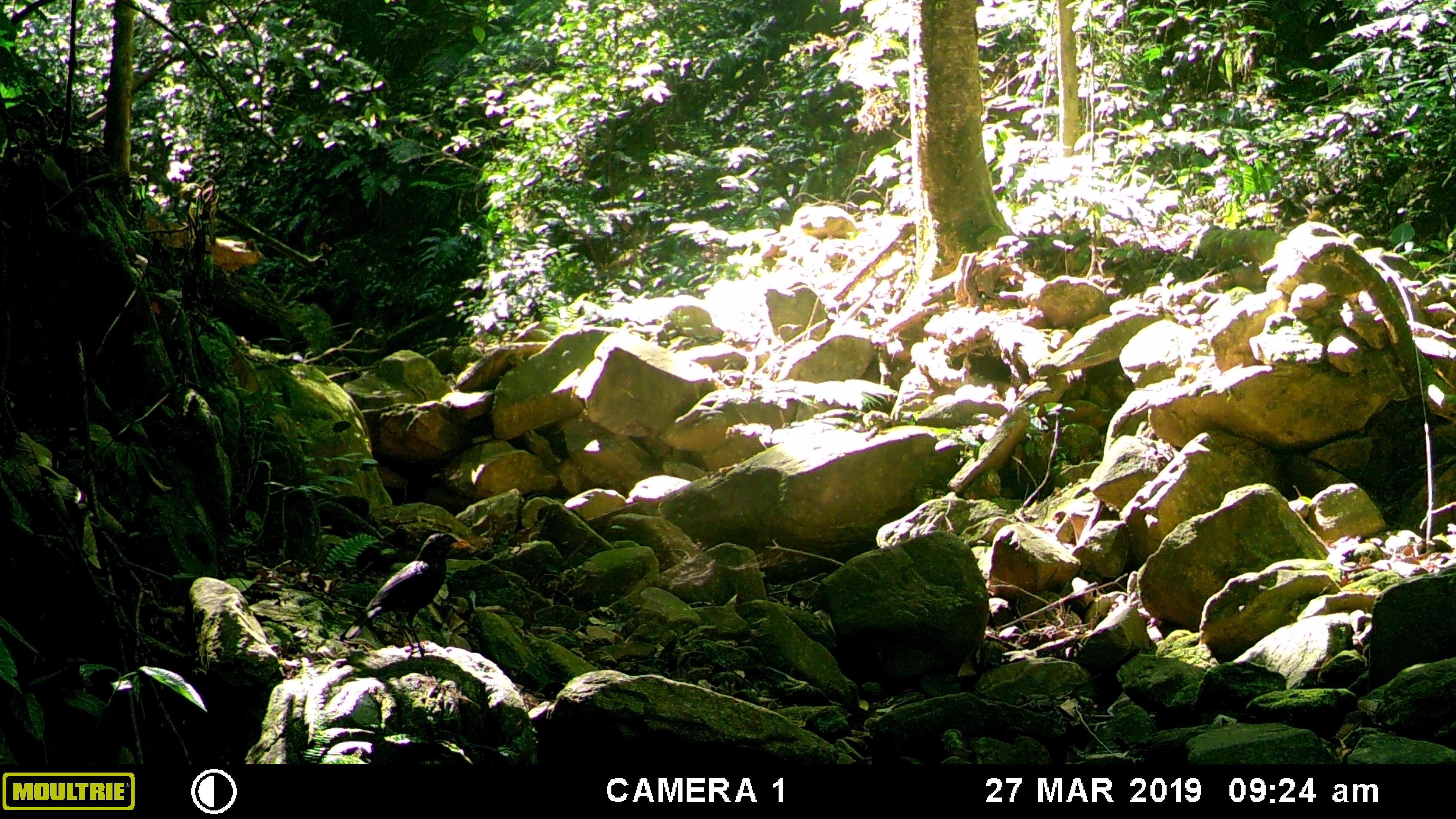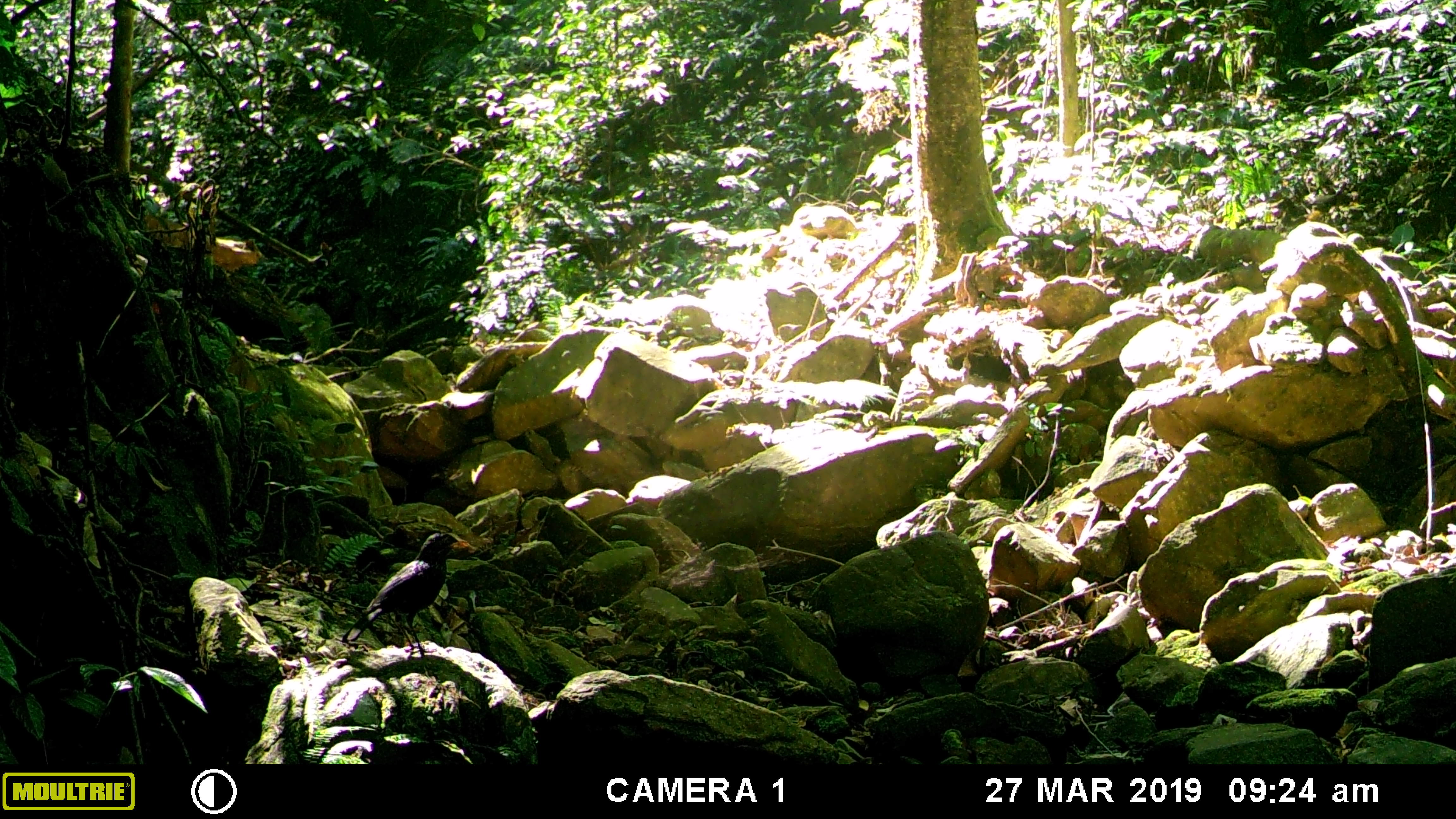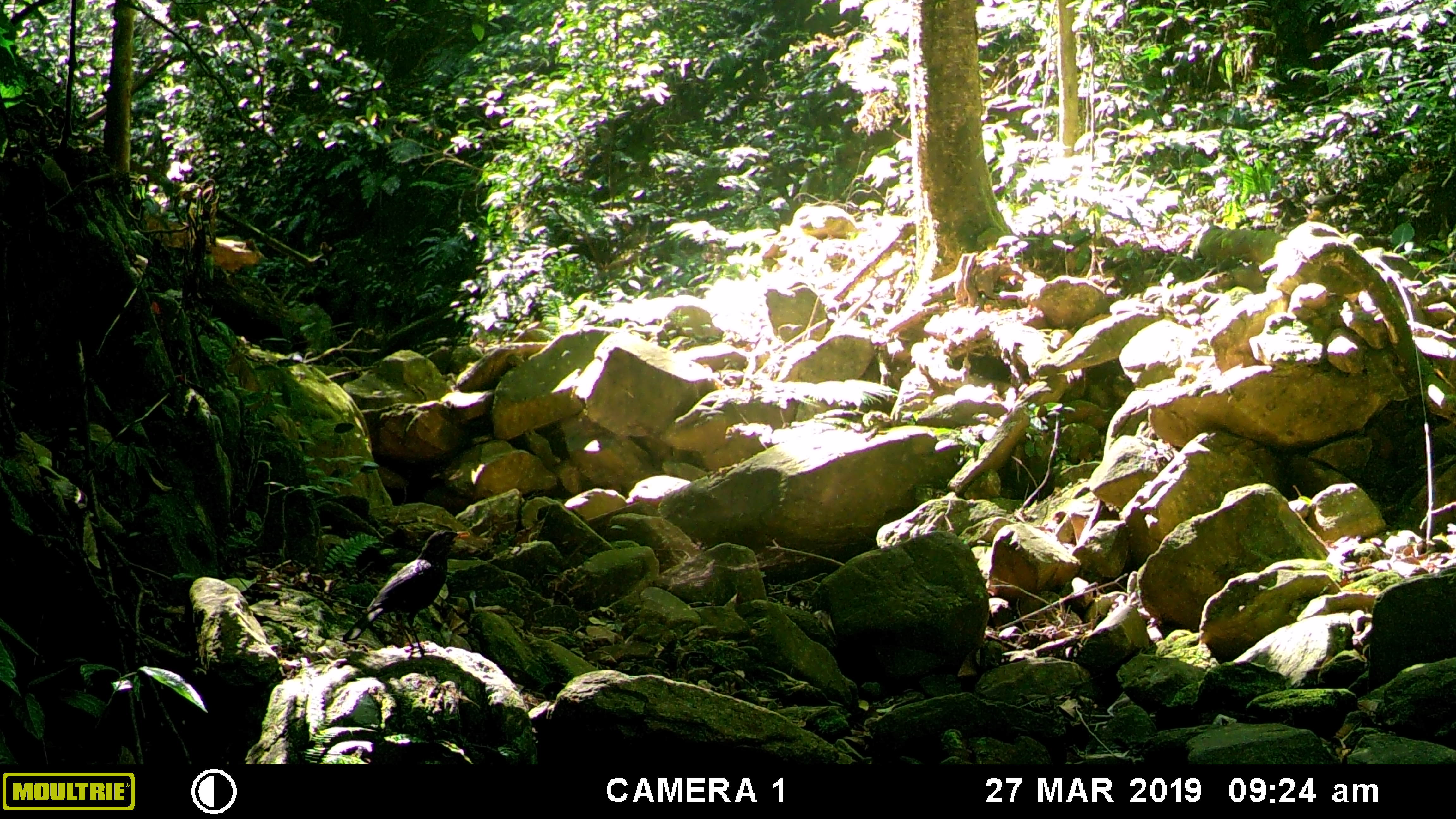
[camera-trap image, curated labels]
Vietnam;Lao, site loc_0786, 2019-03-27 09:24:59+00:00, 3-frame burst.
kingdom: Animalia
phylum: Chordata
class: Aves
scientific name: Aves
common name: bird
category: unidentified bird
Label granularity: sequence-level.